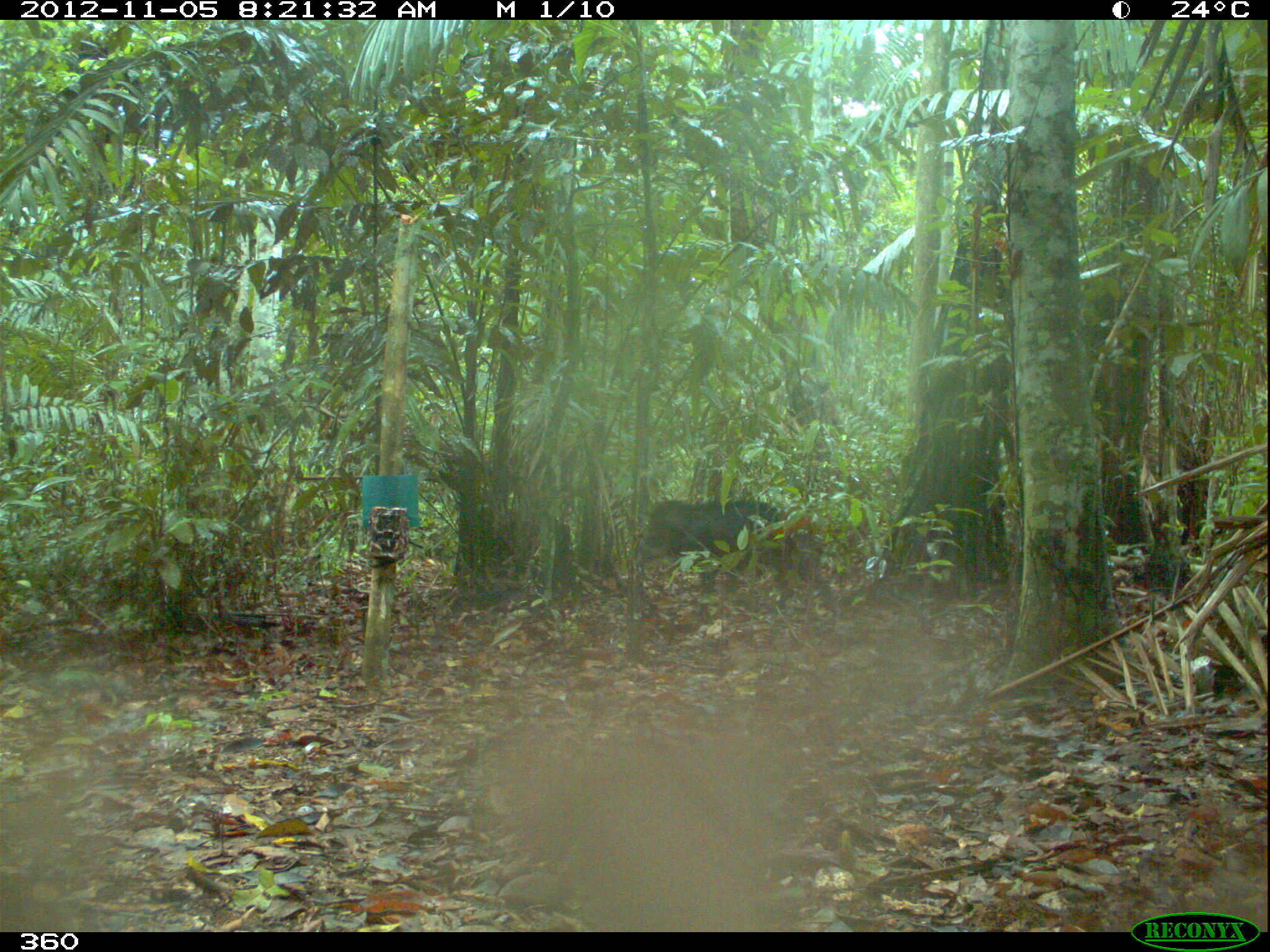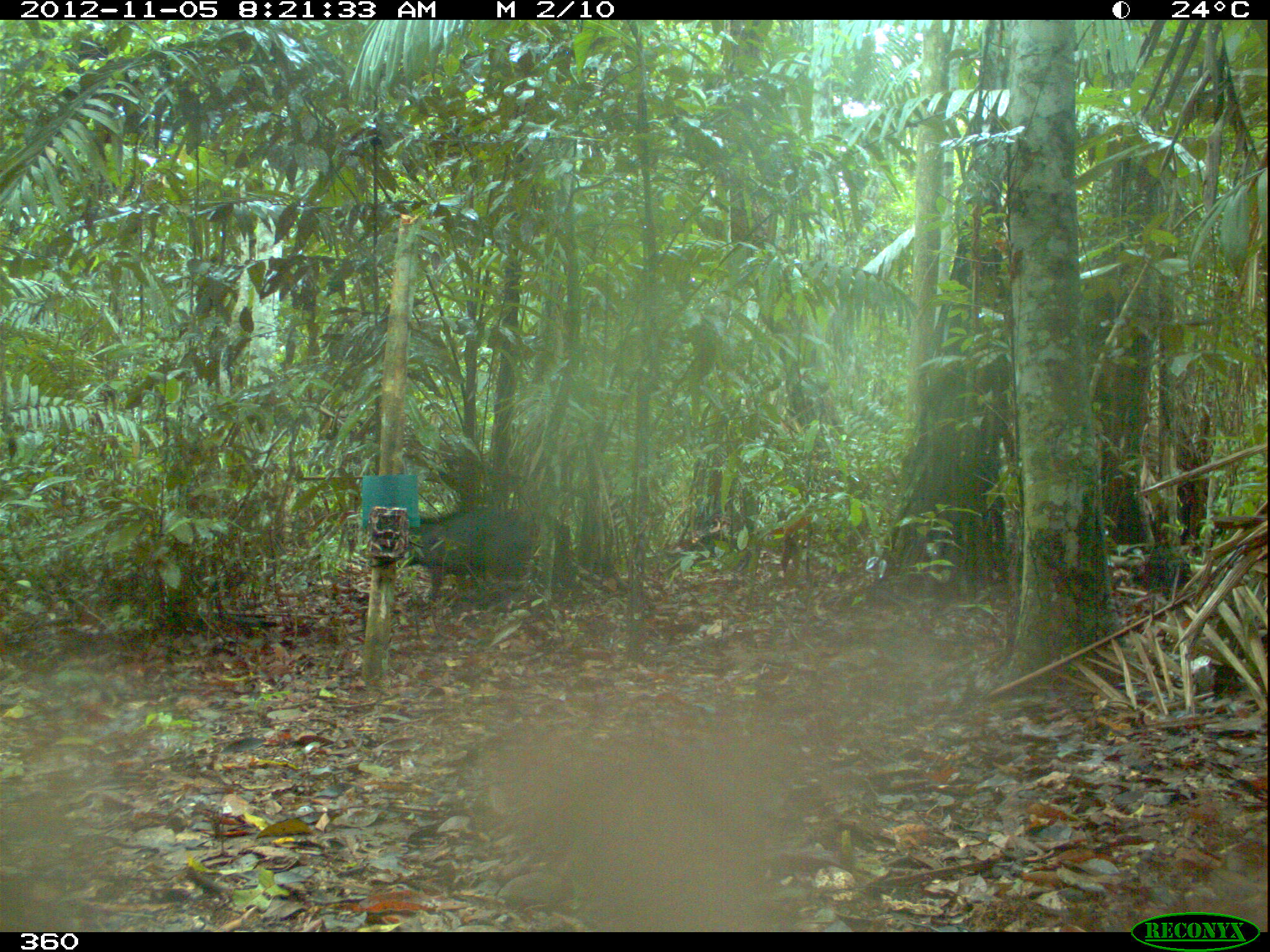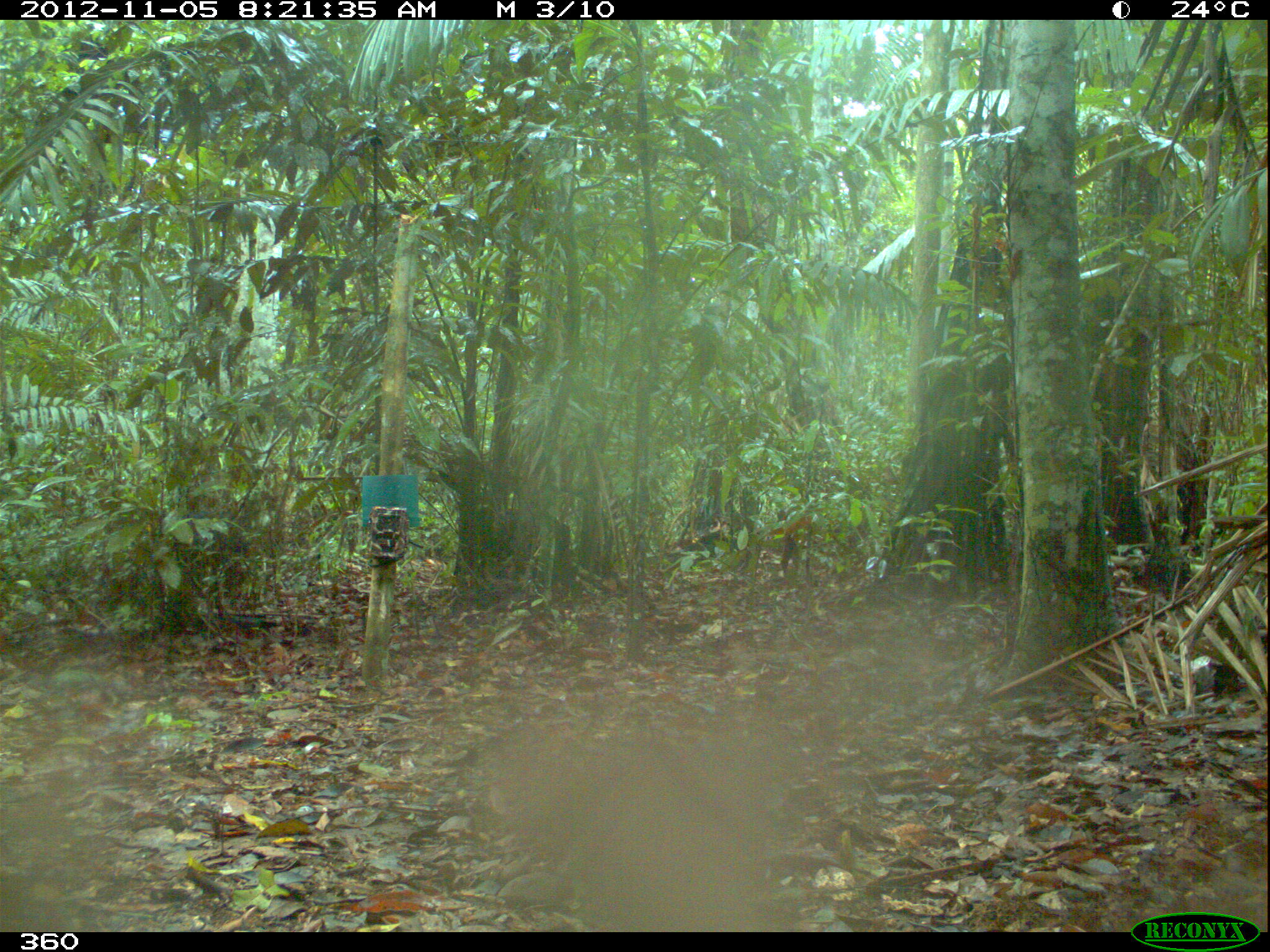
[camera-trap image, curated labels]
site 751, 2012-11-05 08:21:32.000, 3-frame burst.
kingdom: Animalia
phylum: Chordata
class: Mammalia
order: Artiodactyla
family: Tayassuidae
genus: Tayassu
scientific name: Tayassu pecari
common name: white-lipped peccary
Tayassu pecari (white-lipped peccary).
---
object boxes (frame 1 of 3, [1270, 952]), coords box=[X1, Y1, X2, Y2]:
tayassu pecari: box=[631, 498, 841, 623]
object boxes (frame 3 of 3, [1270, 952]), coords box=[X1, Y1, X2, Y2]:
tayassu pecari: box=[170, 507, 252, 559]